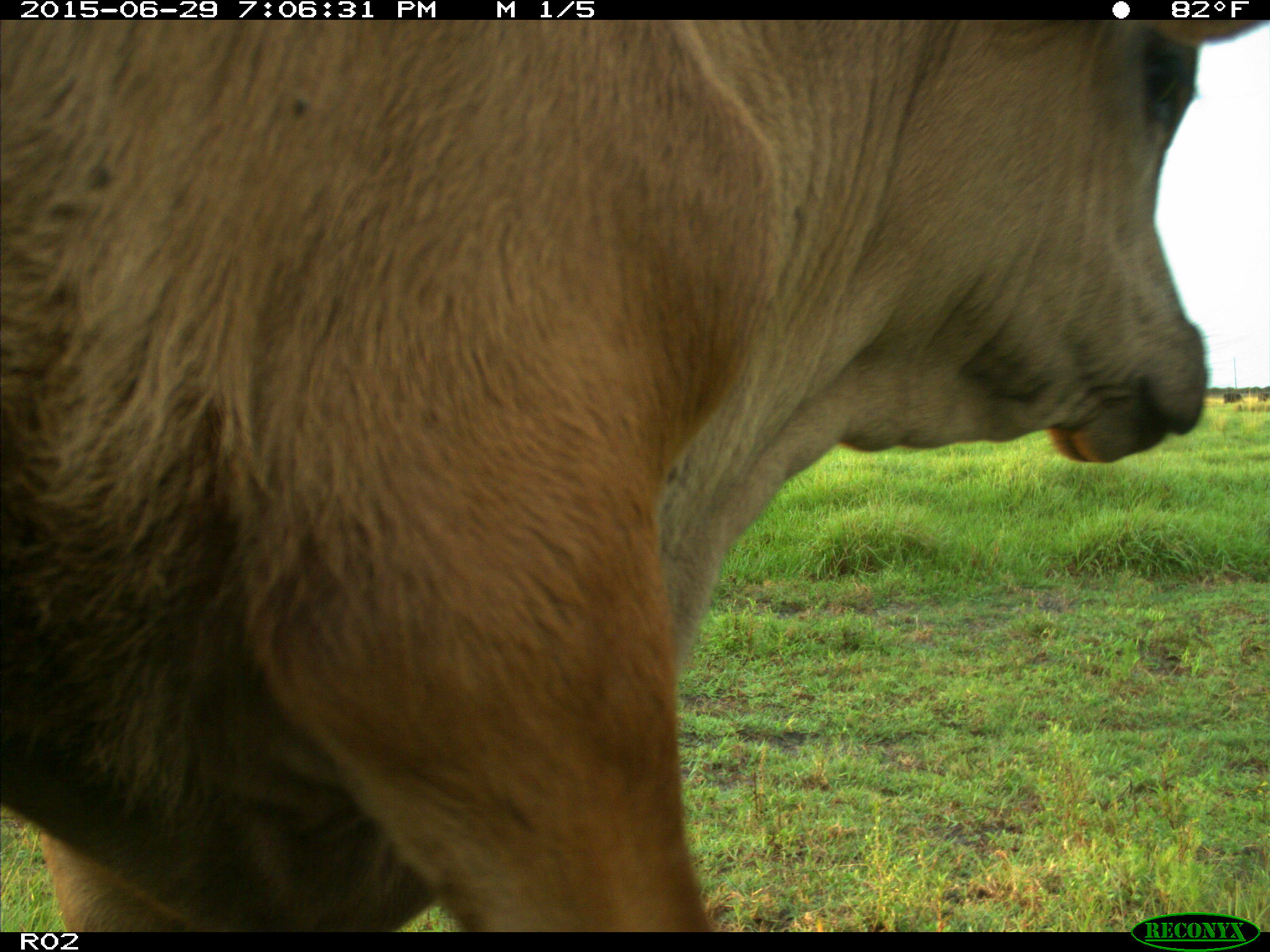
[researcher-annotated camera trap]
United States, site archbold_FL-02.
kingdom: Animalia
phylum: Chordata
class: Mammalia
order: Artiodactyla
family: Bovidae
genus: Bos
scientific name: Bos taurus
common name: domestic cow